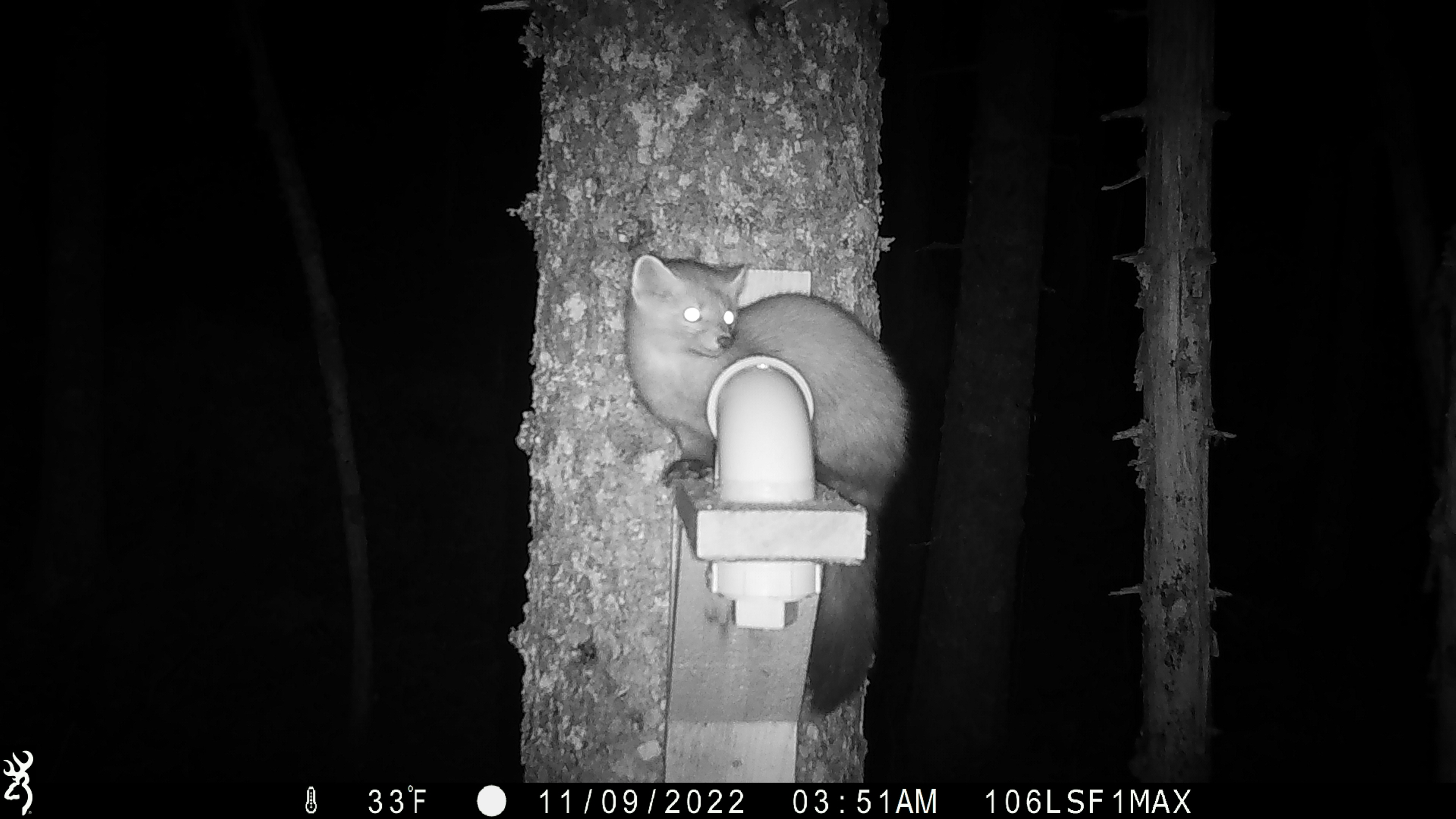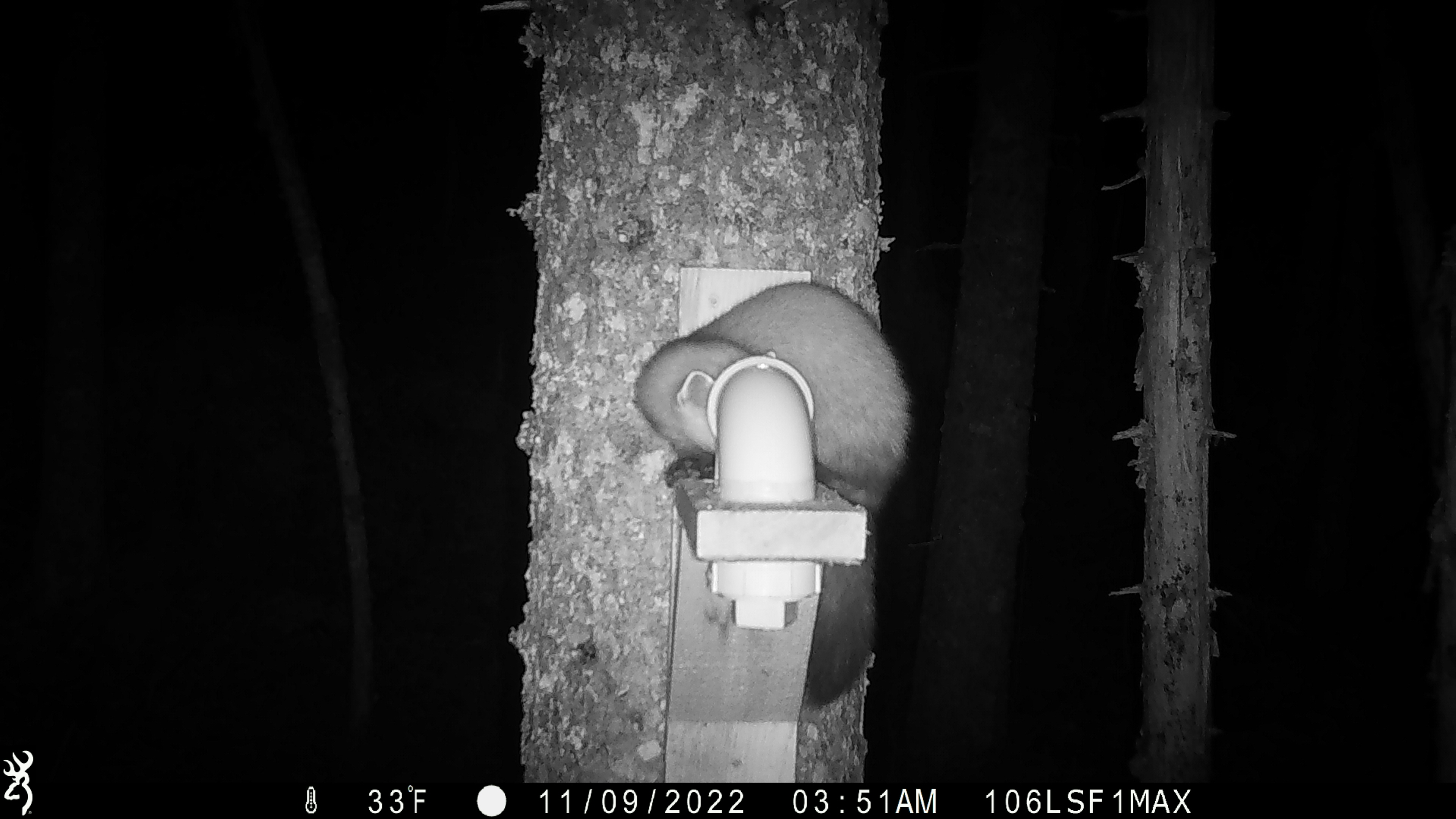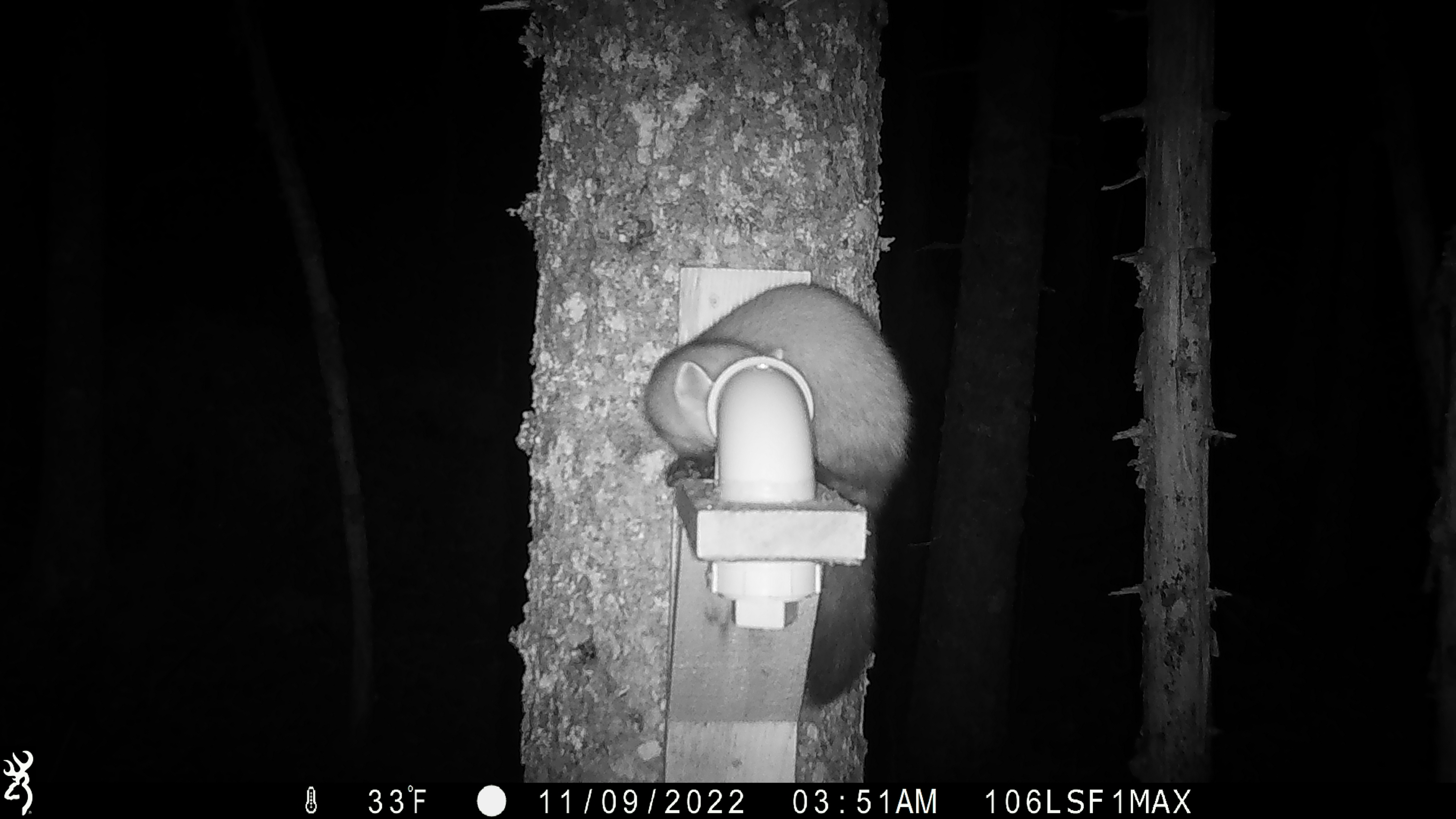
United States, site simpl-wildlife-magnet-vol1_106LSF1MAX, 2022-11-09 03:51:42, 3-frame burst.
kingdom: Animalia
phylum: Chordata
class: Mammalia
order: Carnivora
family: Mustelidae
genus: Martes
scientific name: Martes americana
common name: american marten